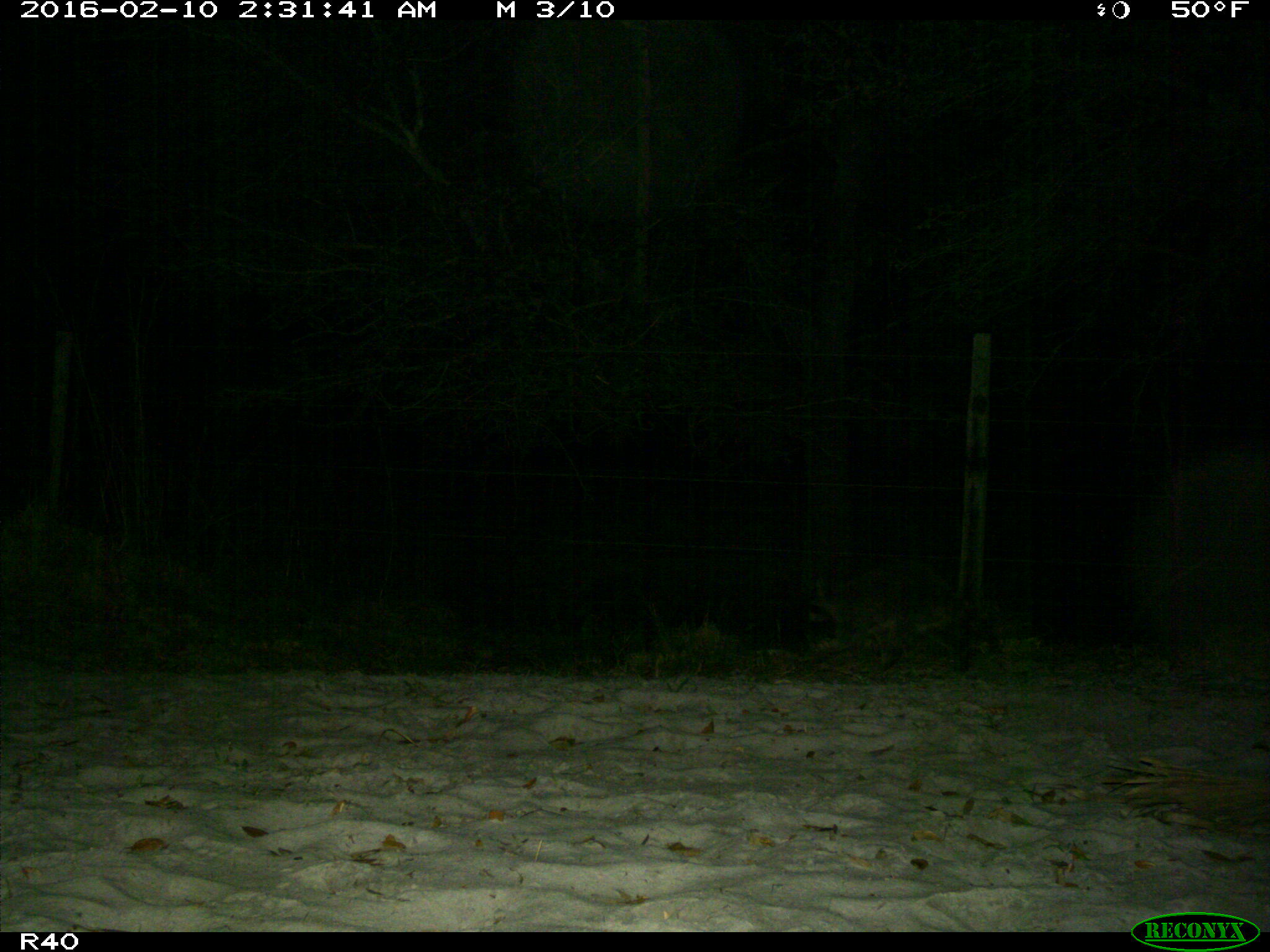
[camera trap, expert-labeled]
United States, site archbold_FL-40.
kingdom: Animalia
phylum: Chordata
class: Mammalia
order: Carnivora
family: Procyonidae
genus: Procyon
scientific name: Procyon lotor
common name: common raccoon